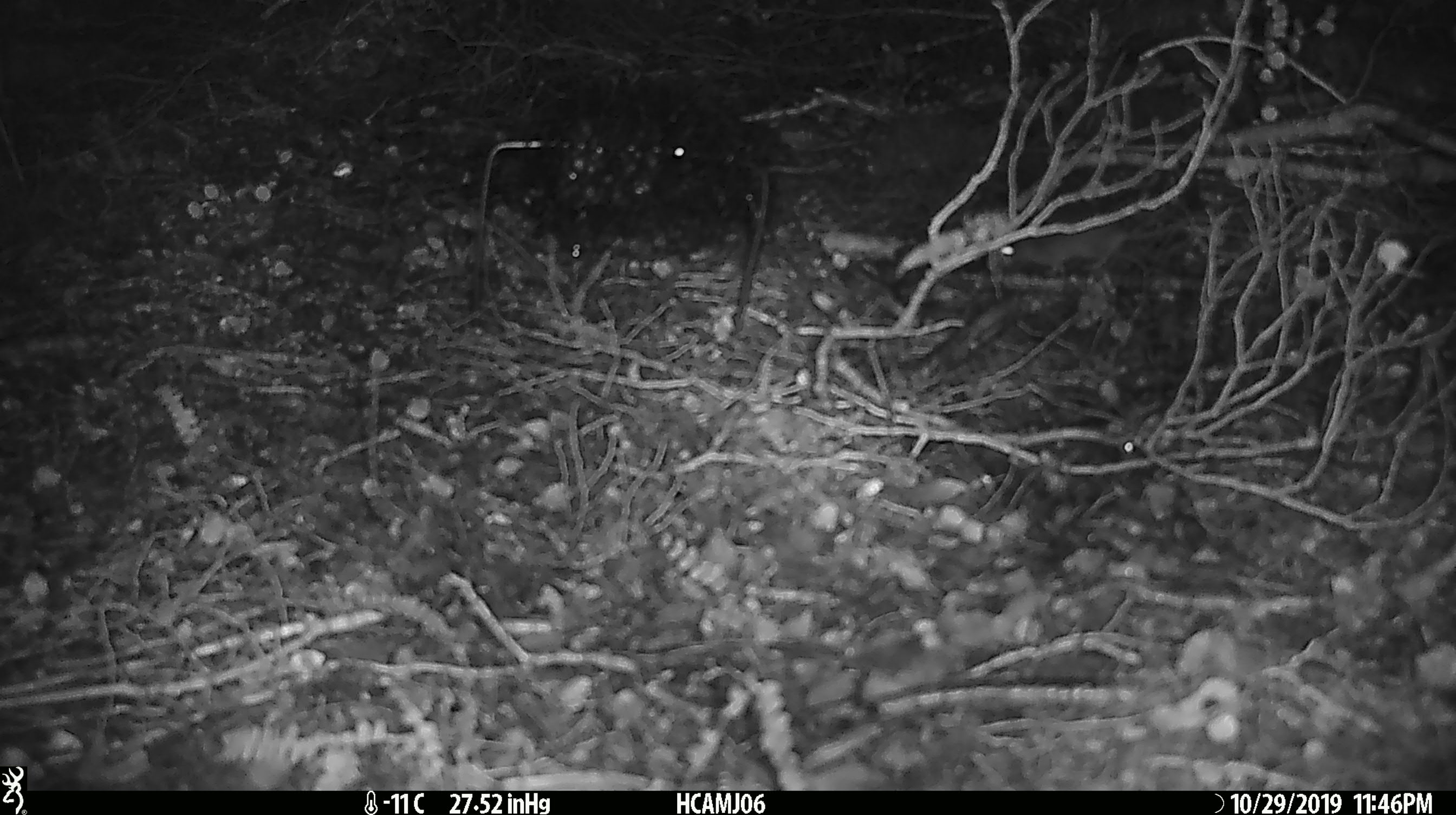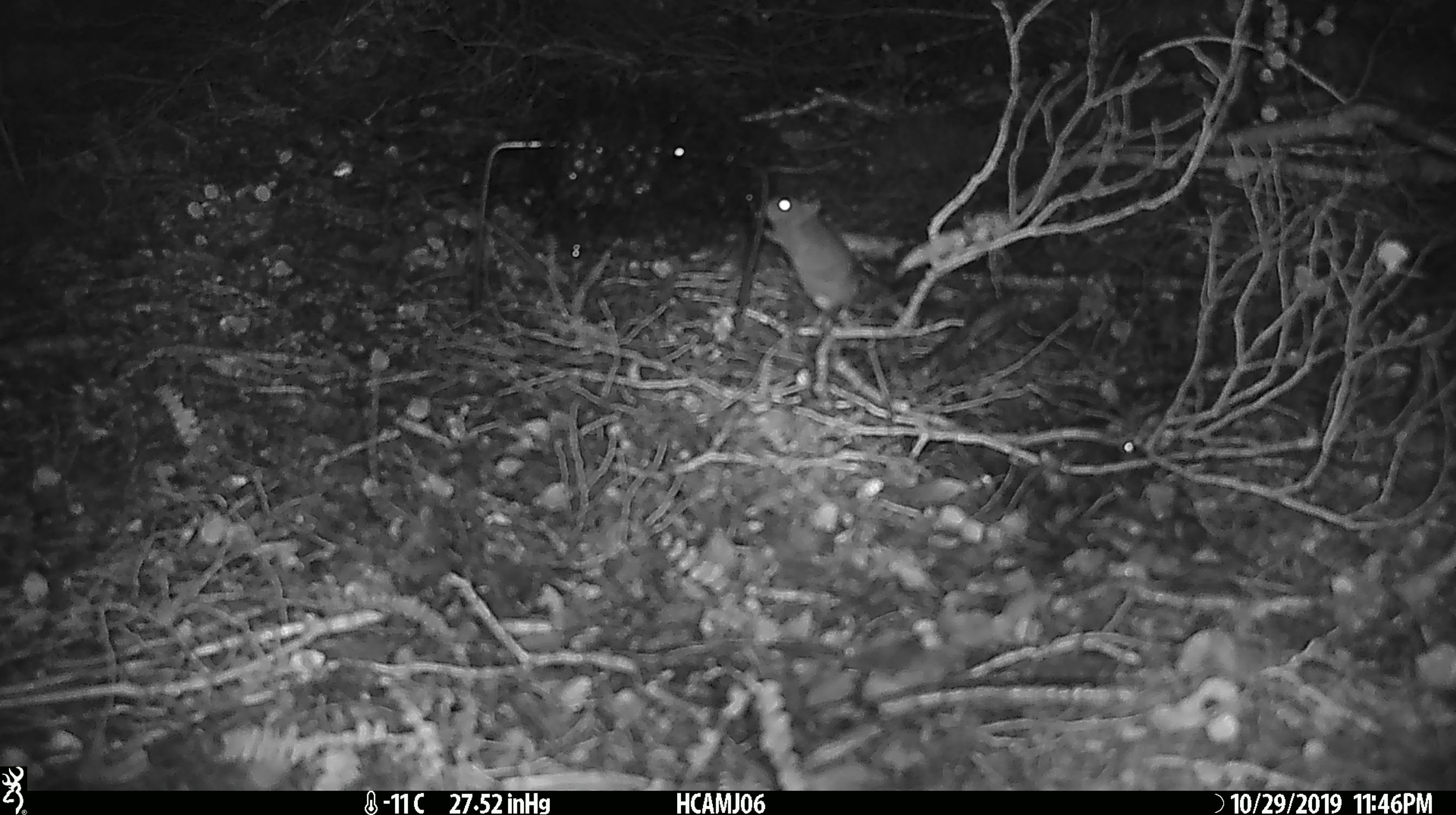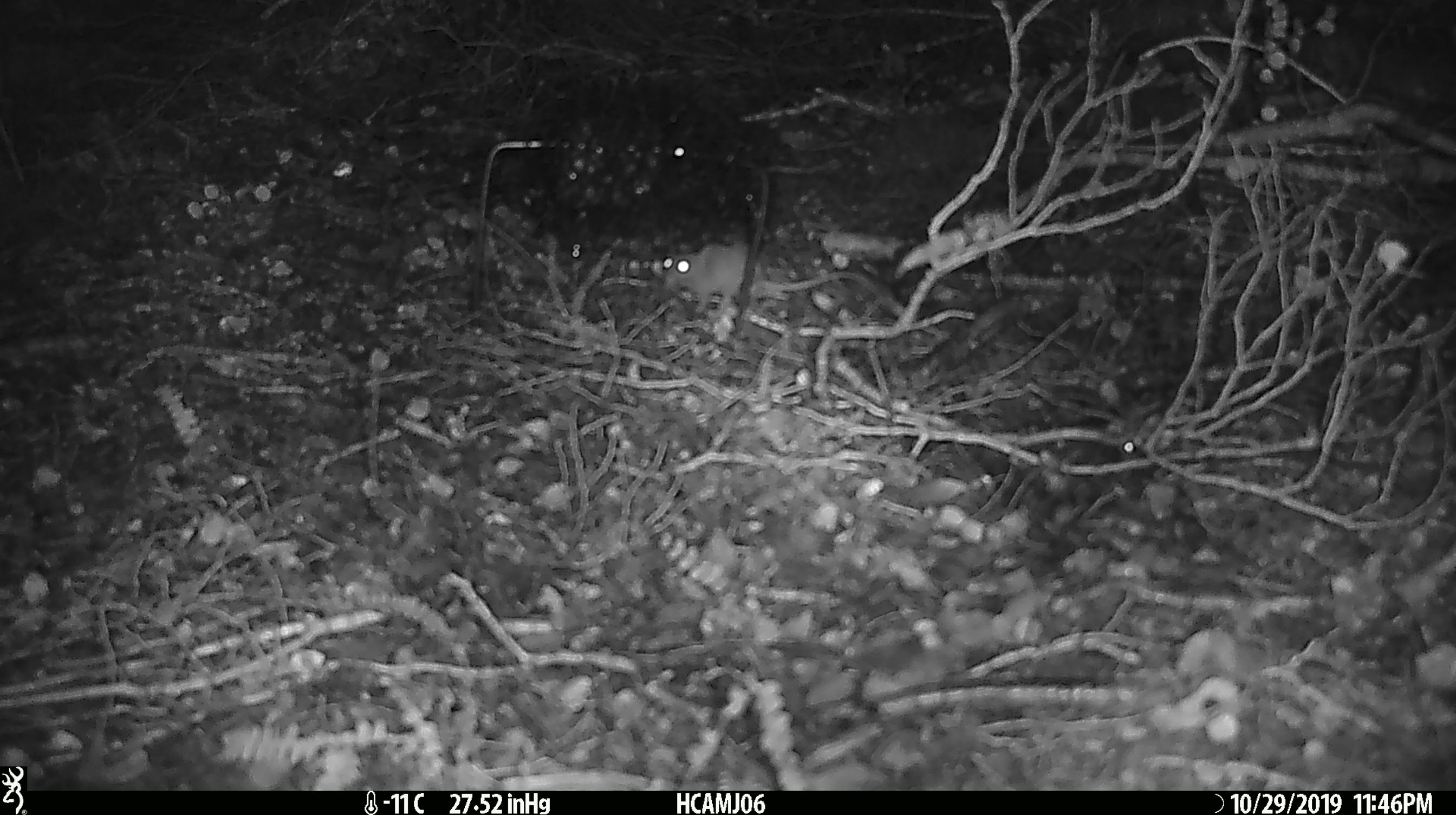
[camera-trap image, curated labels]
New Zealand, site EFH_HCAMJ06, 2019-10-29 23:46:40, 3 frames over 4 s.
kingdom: Animalia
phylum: Chordata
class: Mammalia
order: Rodentia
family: Muridae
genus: Mus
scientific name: Mus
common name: mouse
Mouse (Mus).